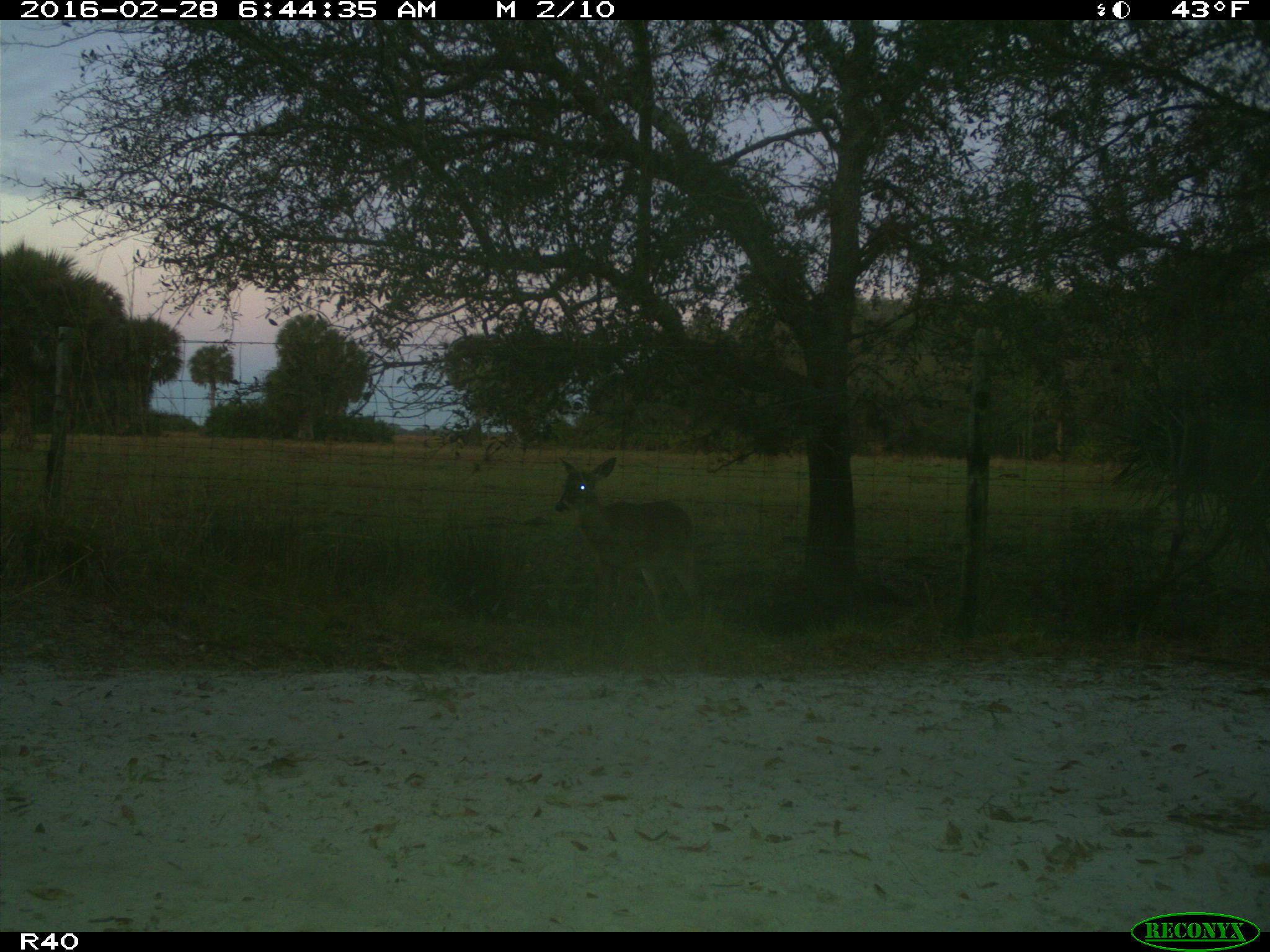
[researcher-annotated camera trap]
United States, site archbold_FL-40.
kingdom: Animalia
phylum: Chordata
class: Mammalia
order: Artiodactyla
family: Cervidae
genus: Odocoileus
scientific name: Odocoileus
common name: deer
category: unidentified deer